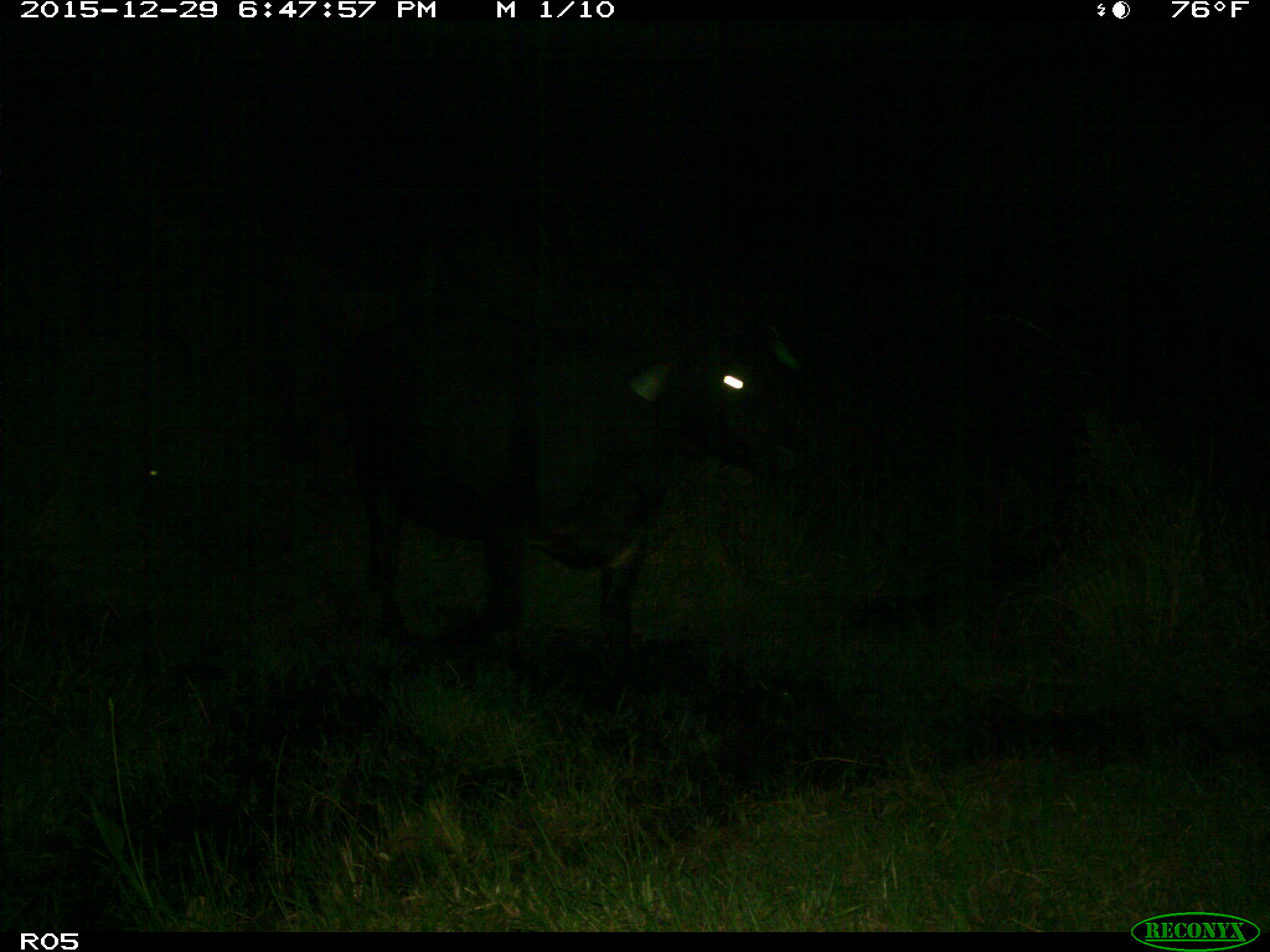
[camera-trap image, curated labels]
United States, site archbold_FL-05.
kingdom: Animalia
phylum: Chordata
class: Mammalia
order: Artiodactyla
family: Bovidae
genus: Bos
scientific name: Bos taurus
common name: domestic cow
Bos taurus (domestic cow).